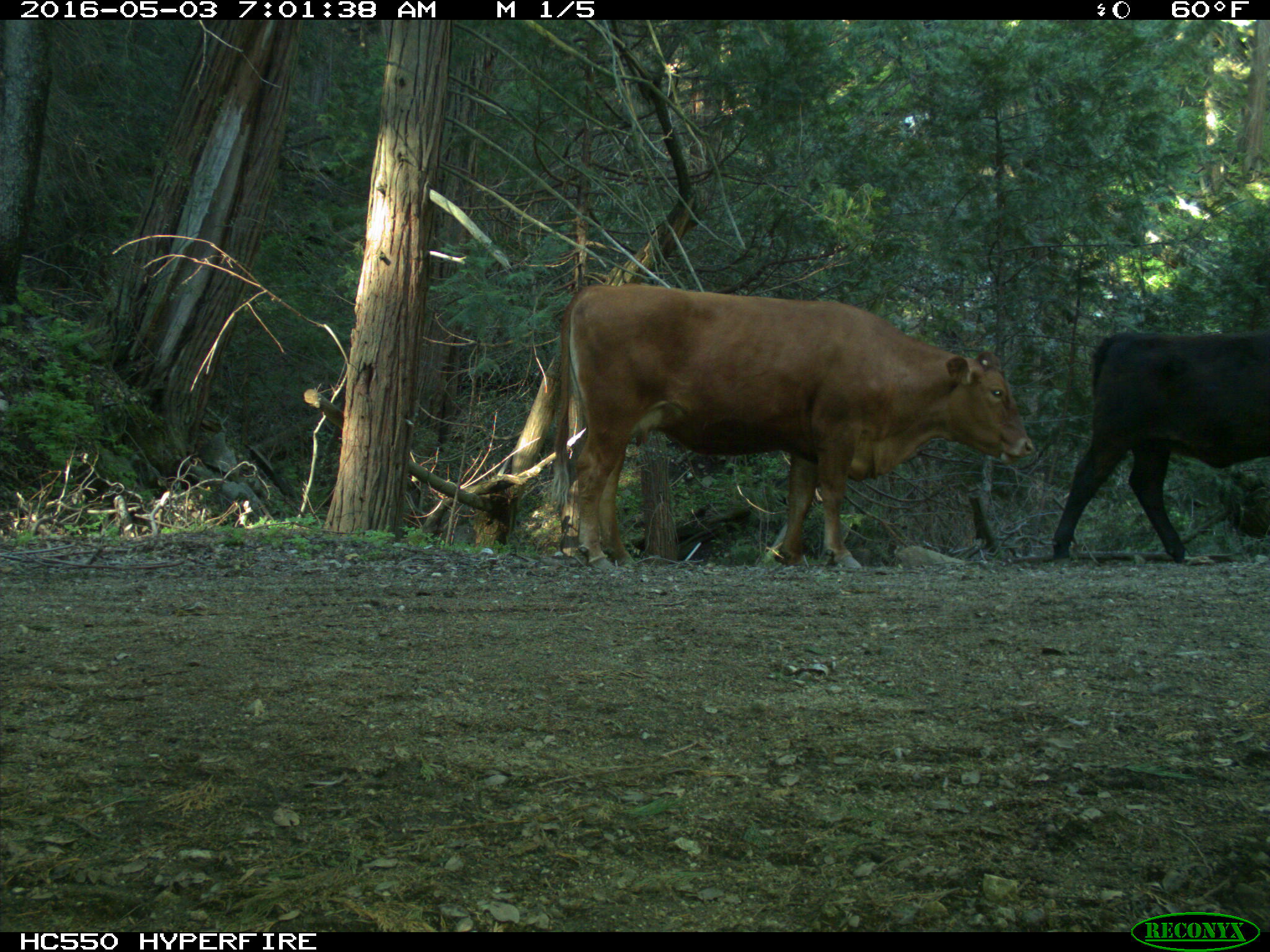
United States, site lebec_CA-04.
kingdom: Animalia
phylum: Chordata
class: Mammalia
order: Artiodactyla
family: Bovidae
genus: Bos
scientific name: Bos taurus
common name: domestic cow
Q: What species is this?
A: Bos taurus (domestic cow).